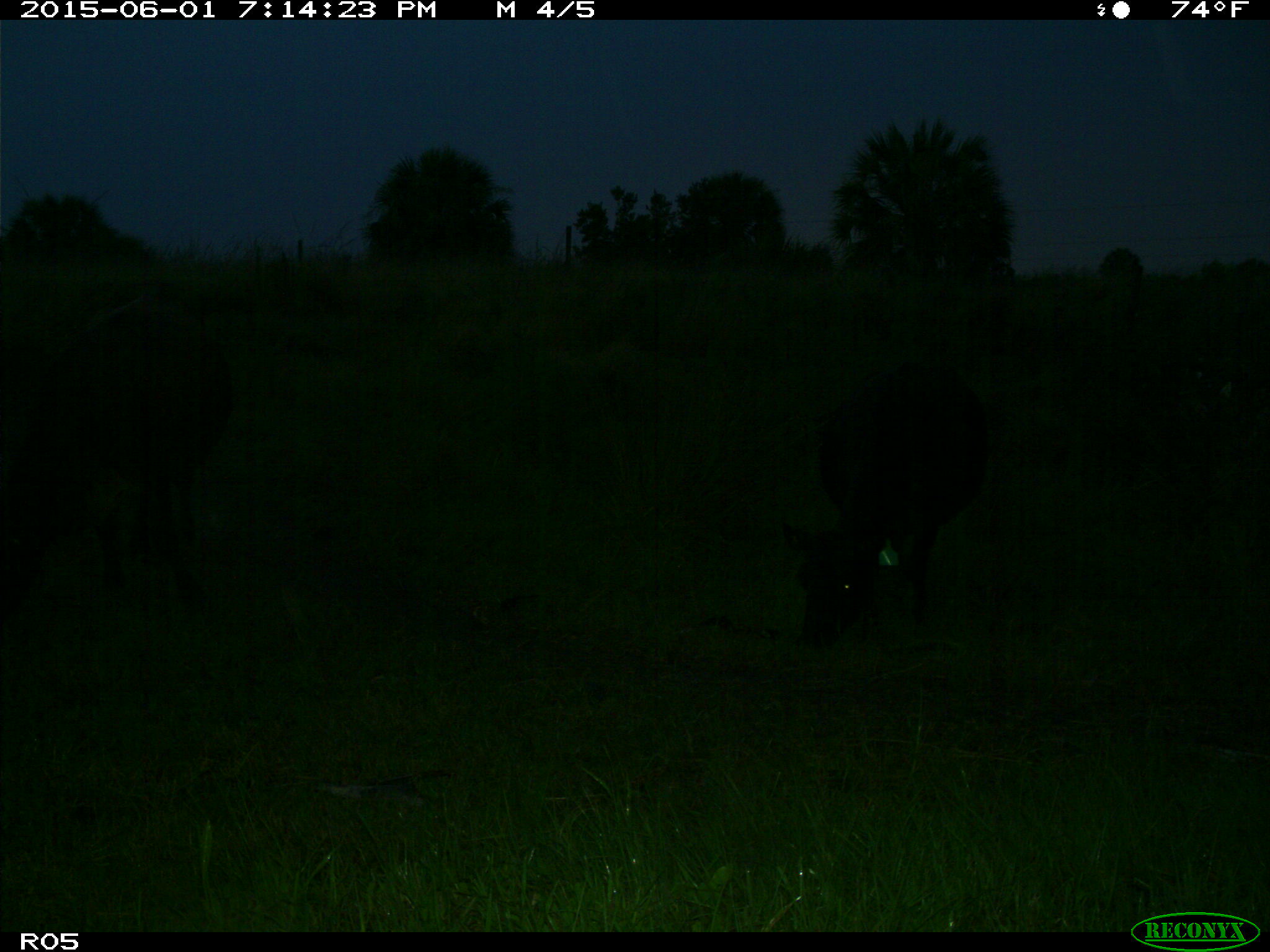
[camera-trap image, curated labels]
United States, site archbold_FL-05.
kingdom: Animalia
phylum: Chordata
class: Mammalia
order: Artiodactyla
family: Bovidae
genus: Bos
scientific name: Bos taurus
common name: domestic cow